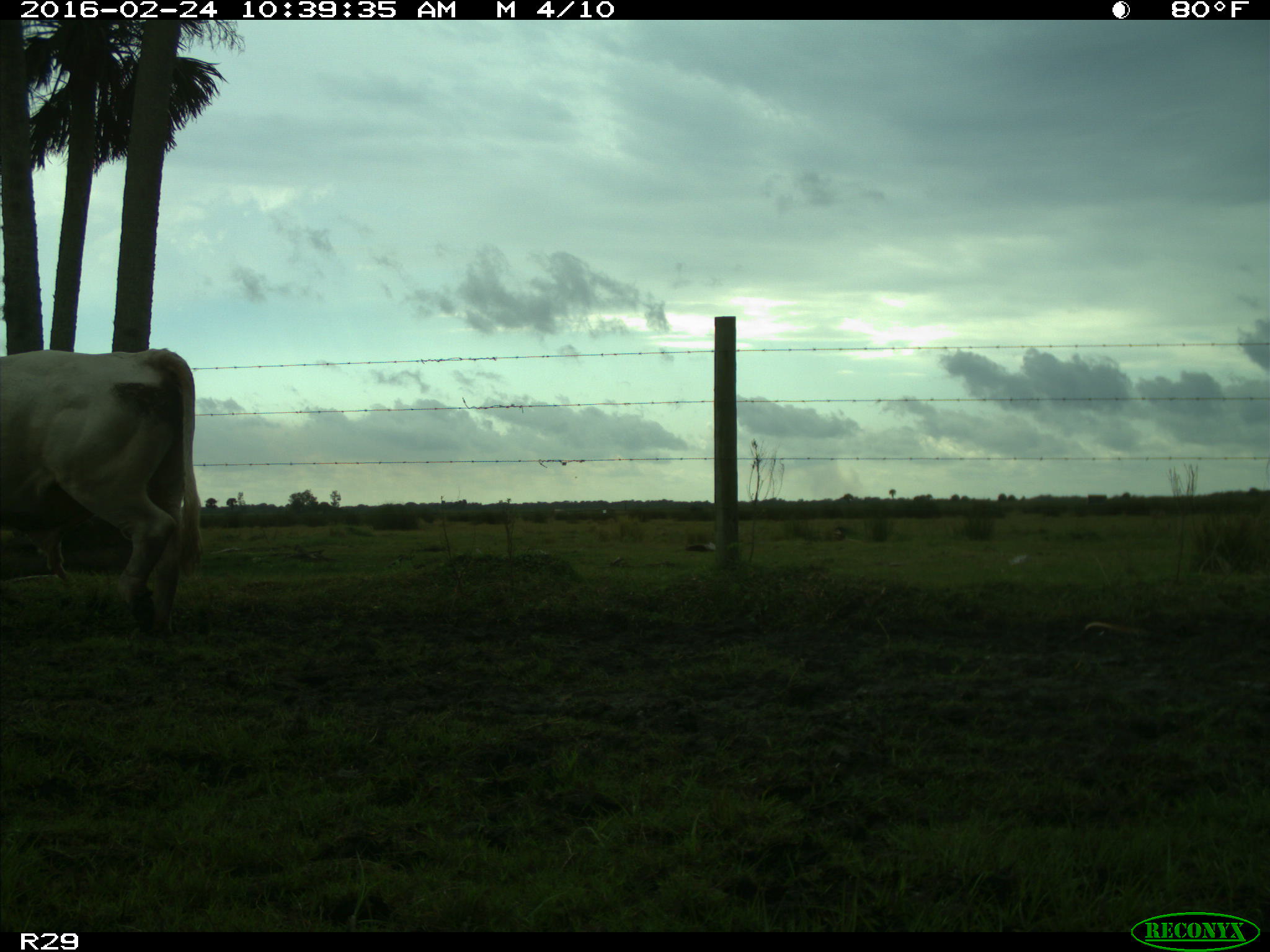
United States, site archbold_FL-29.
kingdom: Animalia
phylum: Chordata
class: Mammalia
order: Artiodactyla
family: Bovidae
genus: Bos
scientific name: Bos taurus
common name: domestic cow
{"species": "Bos taurus (domestic cow)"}